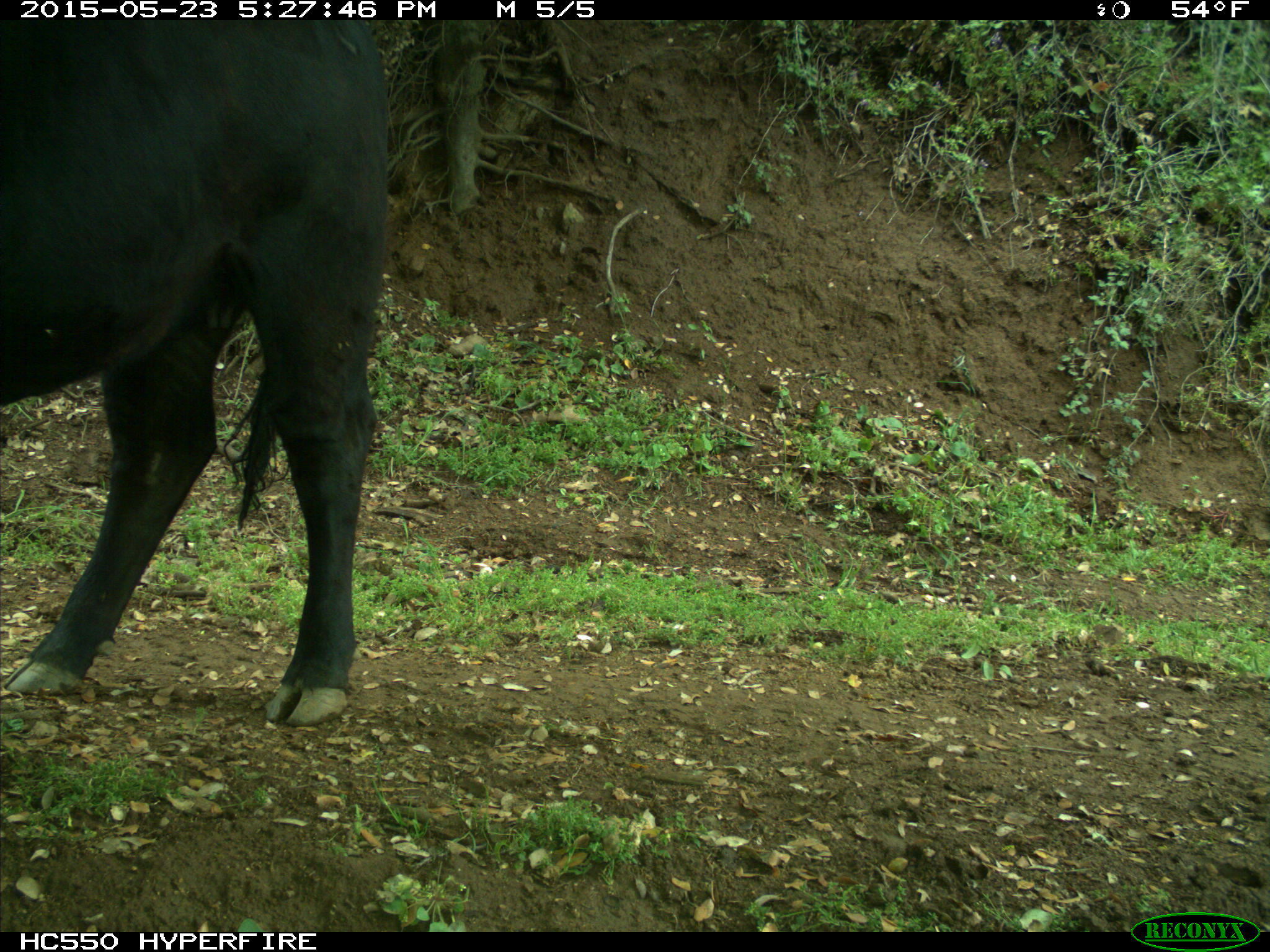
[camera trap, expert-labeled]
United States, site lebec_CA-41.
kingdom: Animalia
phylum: Chordata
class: Mammalia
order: Artiodactyla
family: Bovidae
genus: Bos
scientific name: Bos taurus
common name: domestic cow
Bos taurus (domestic cow).